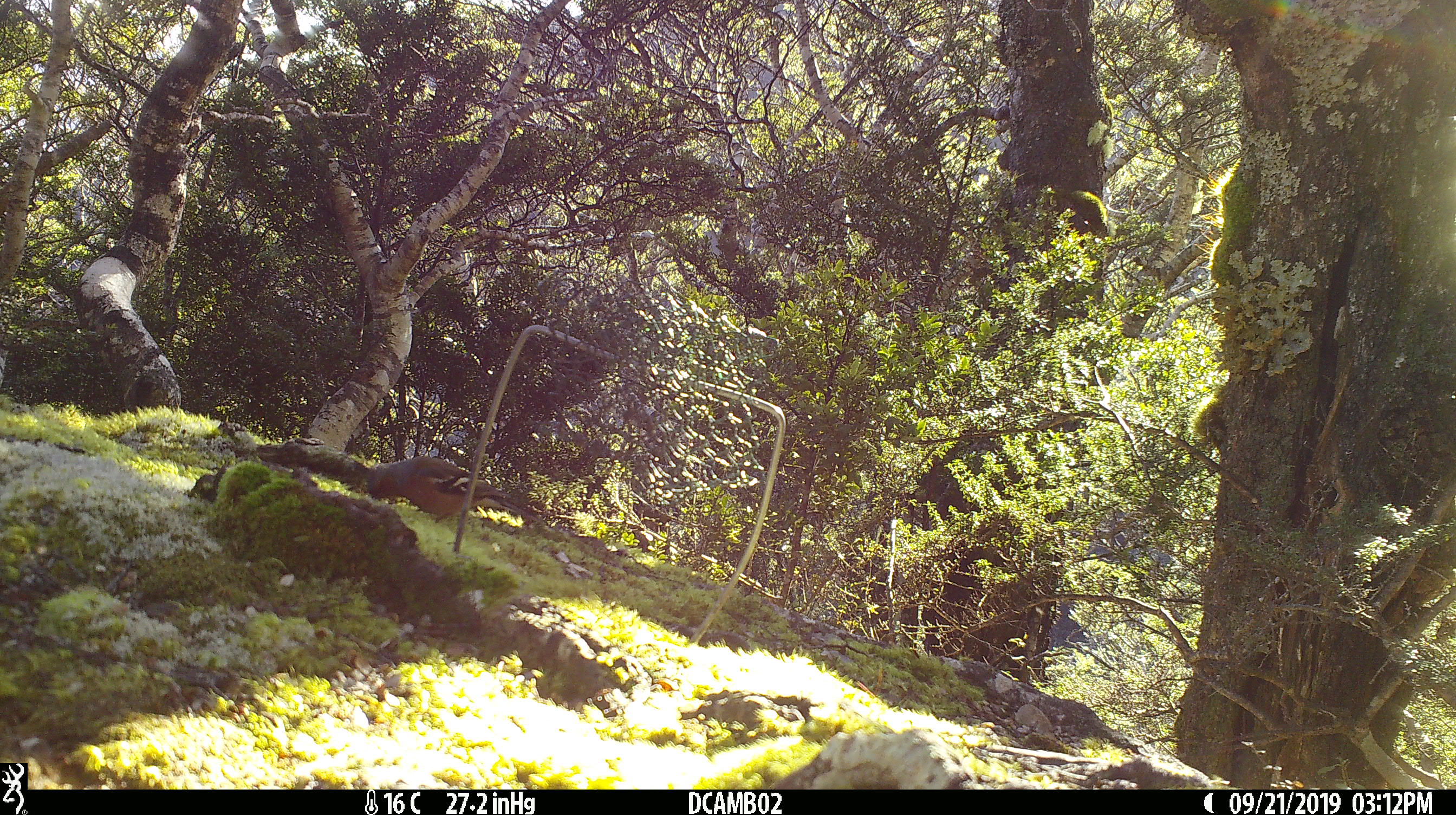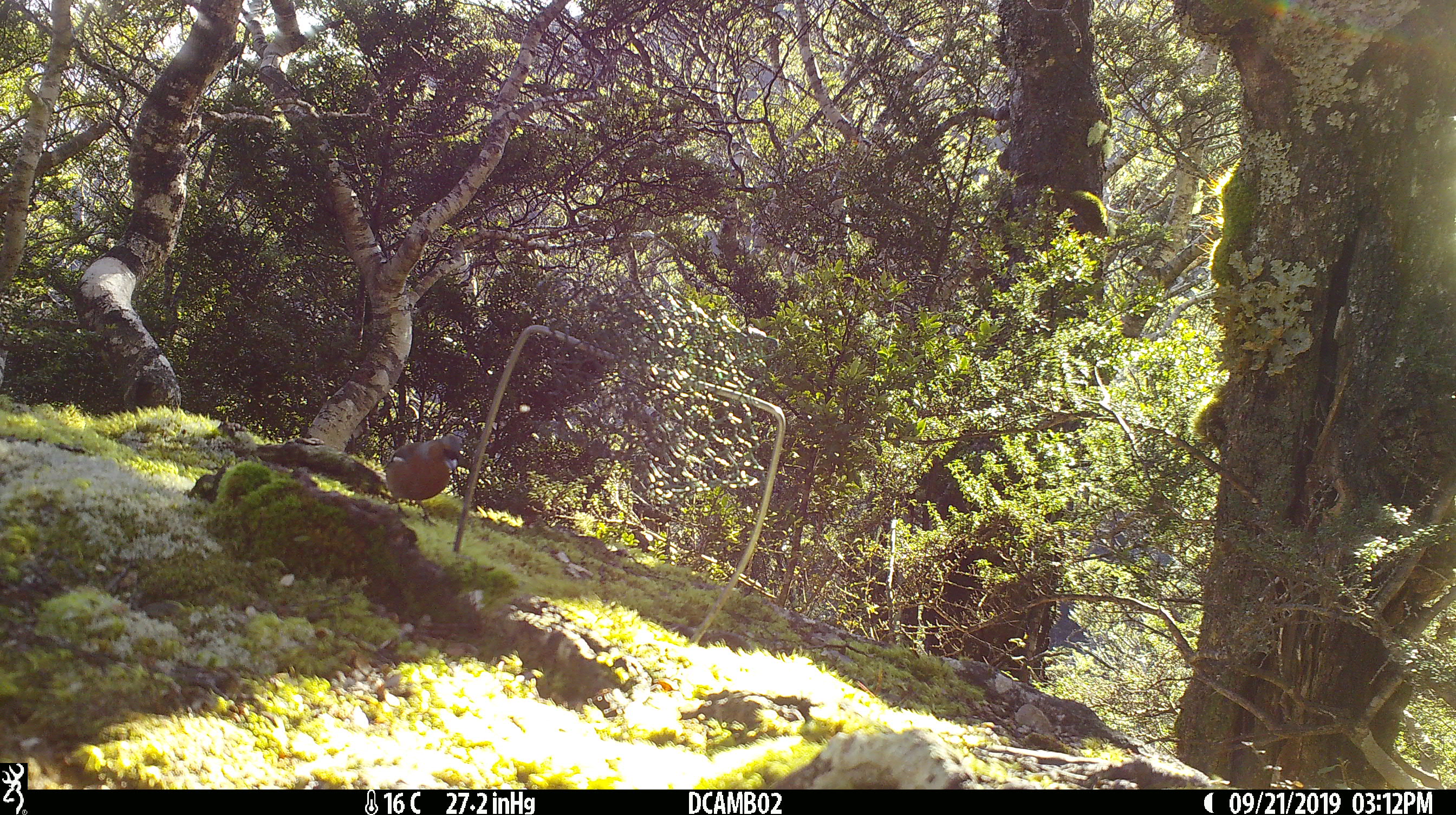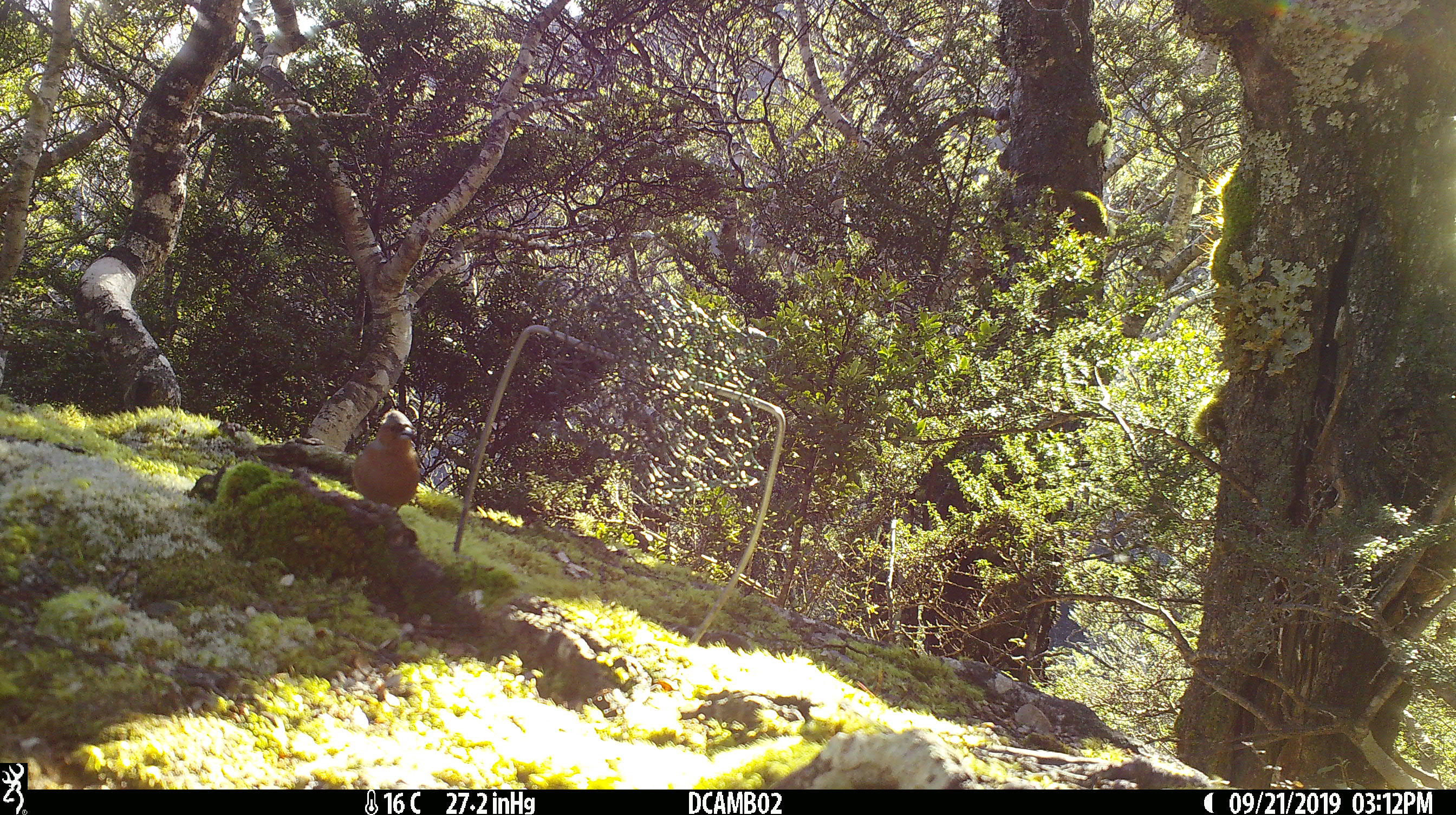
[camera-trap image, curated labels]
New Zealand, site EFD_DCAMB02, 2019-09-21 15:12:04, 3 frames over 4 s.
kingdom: Animalia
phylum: Chordata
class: Aves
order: Passeriformes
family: Fringillidae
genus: Fringilla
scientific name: Fringilla coelebs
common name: common chaffinch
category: chaffinch